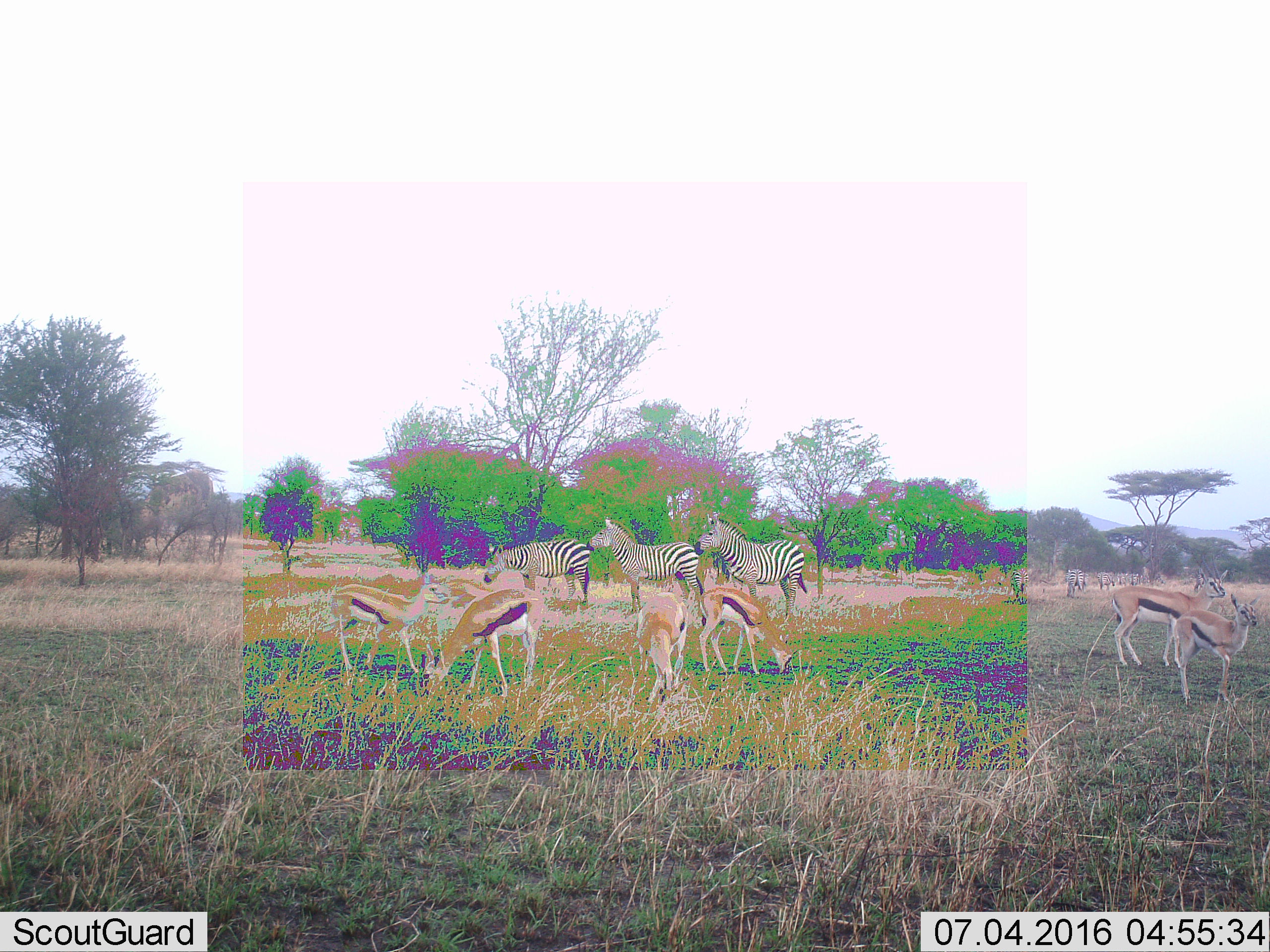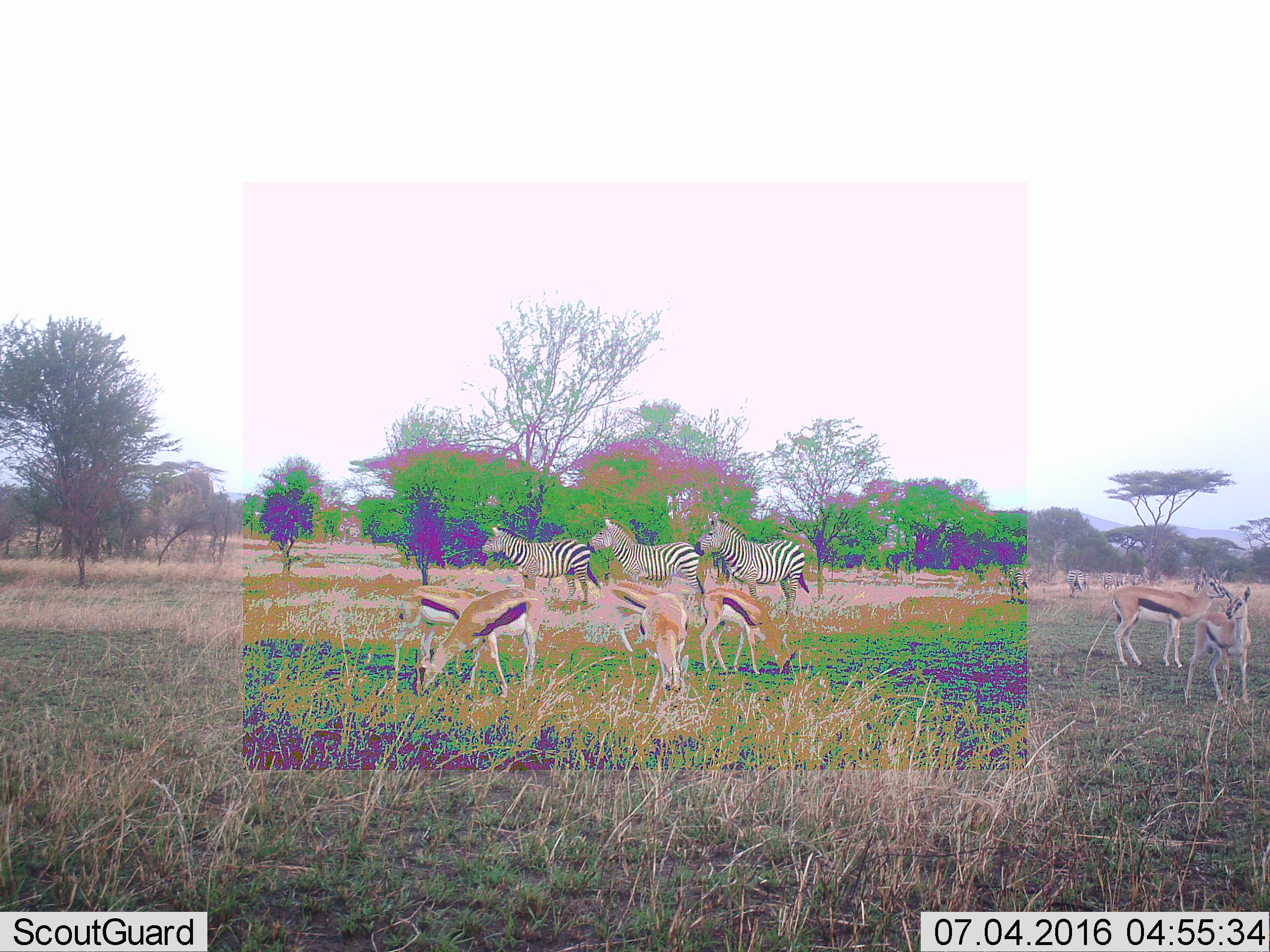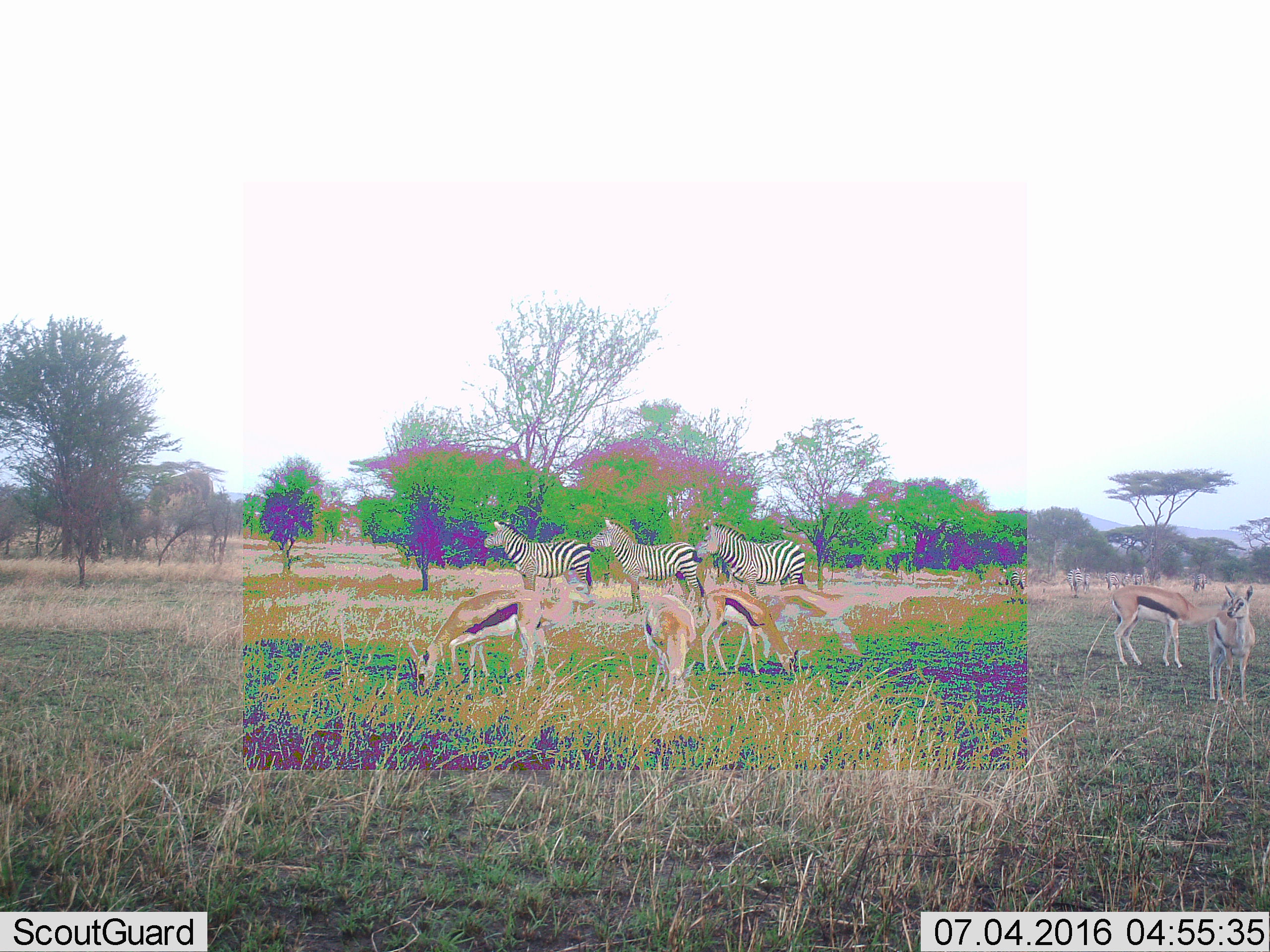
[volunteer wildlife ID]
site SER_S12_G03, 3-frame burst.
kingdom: Animalia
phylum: Chordata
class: Mammalia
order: Artiodactyla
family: Bovidae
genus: Eudorcas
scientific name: Eudorcas thomsonii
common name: thomson's gazelle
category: gazellethomsons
Gazellethomsons (thomson's gazelle) (Eudorcas thomsonii), count 6. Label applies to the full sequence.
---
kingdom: Animalia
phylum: Chordata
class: Mammalia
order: Perissodactyla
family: Equidae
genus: Equus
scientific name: Equus quagga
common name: plains zebra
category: zebraplains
Zebraplains (plains zebra) (Equus quagga), count 8. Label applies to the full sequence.